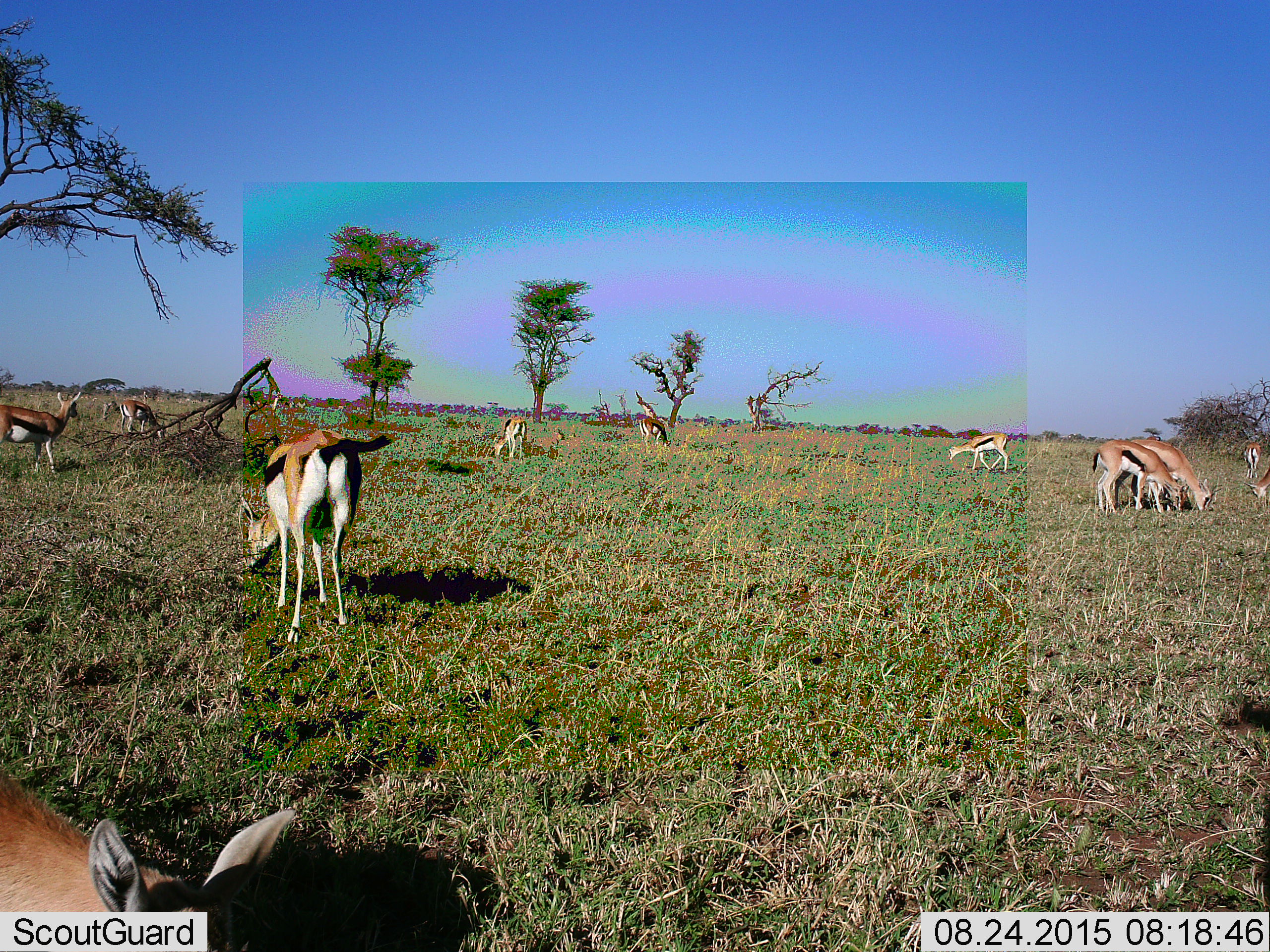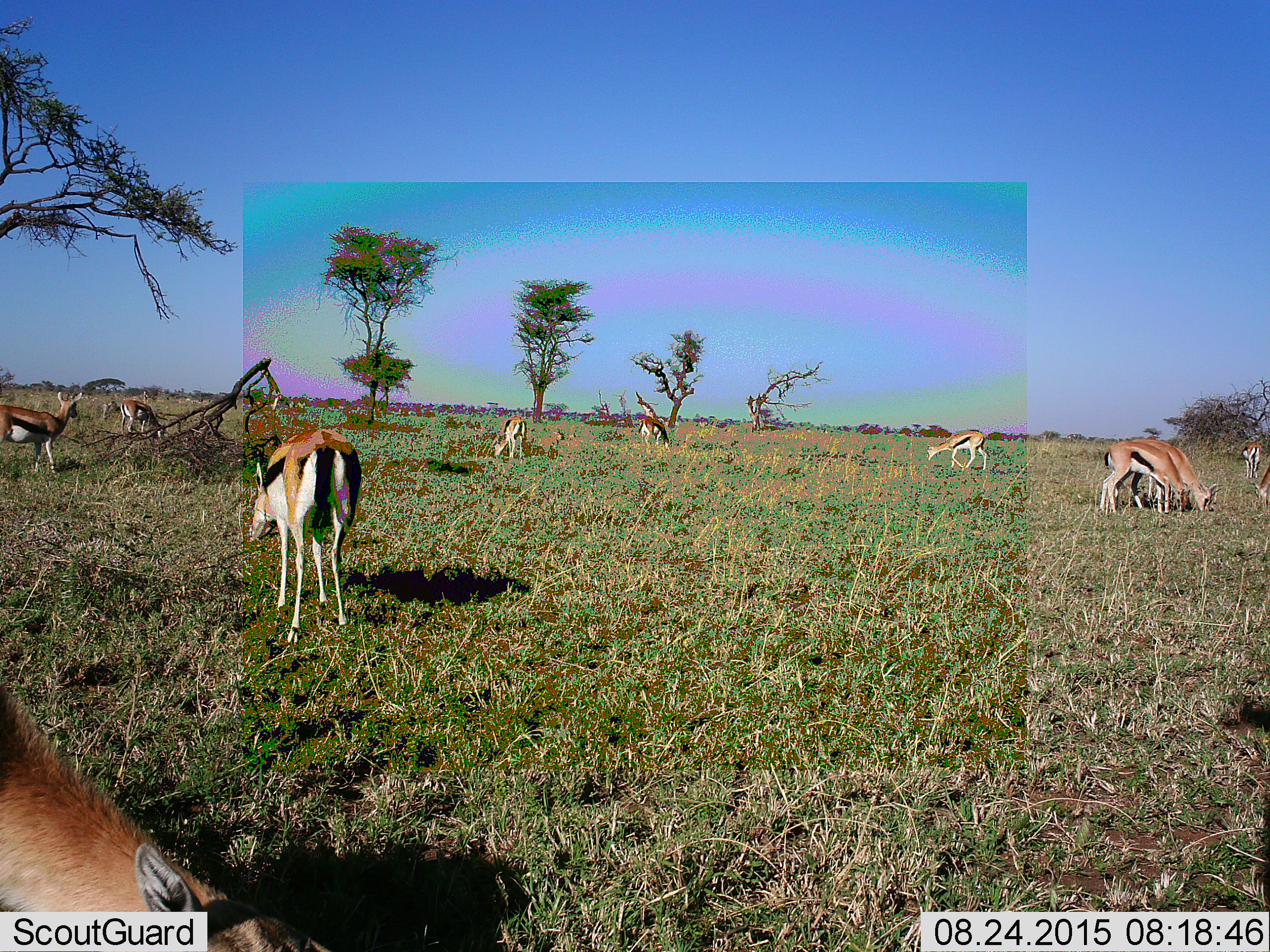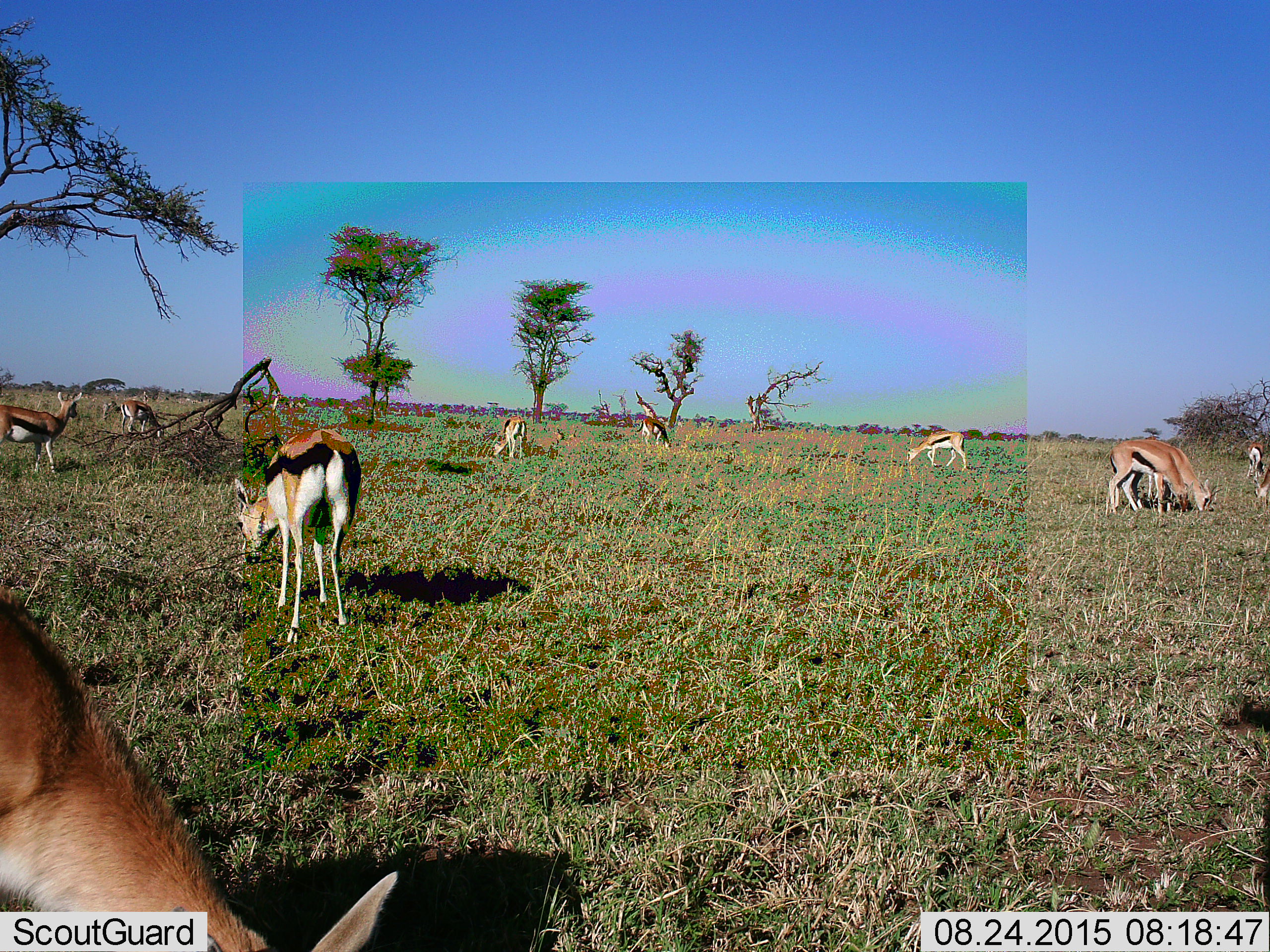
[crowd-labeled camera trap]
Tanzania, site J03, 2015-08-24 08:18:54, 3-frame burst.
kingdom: Animalia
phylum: Chordata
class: Mammalia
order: Artiodactyla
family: Bovidae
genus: Eudorcas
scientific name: Eudorcas thomsonii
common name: thomson's gazelle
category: gazellethomsons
Gazellethomsons (thomson's gazelle) (Eudorcas thomsonii), count 11-50. Behavior (volunteer vote fractions): standing 70%, resting 10%, moving 50%, interacting 0%. Young present (vote fraction): 0%. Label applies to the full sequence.